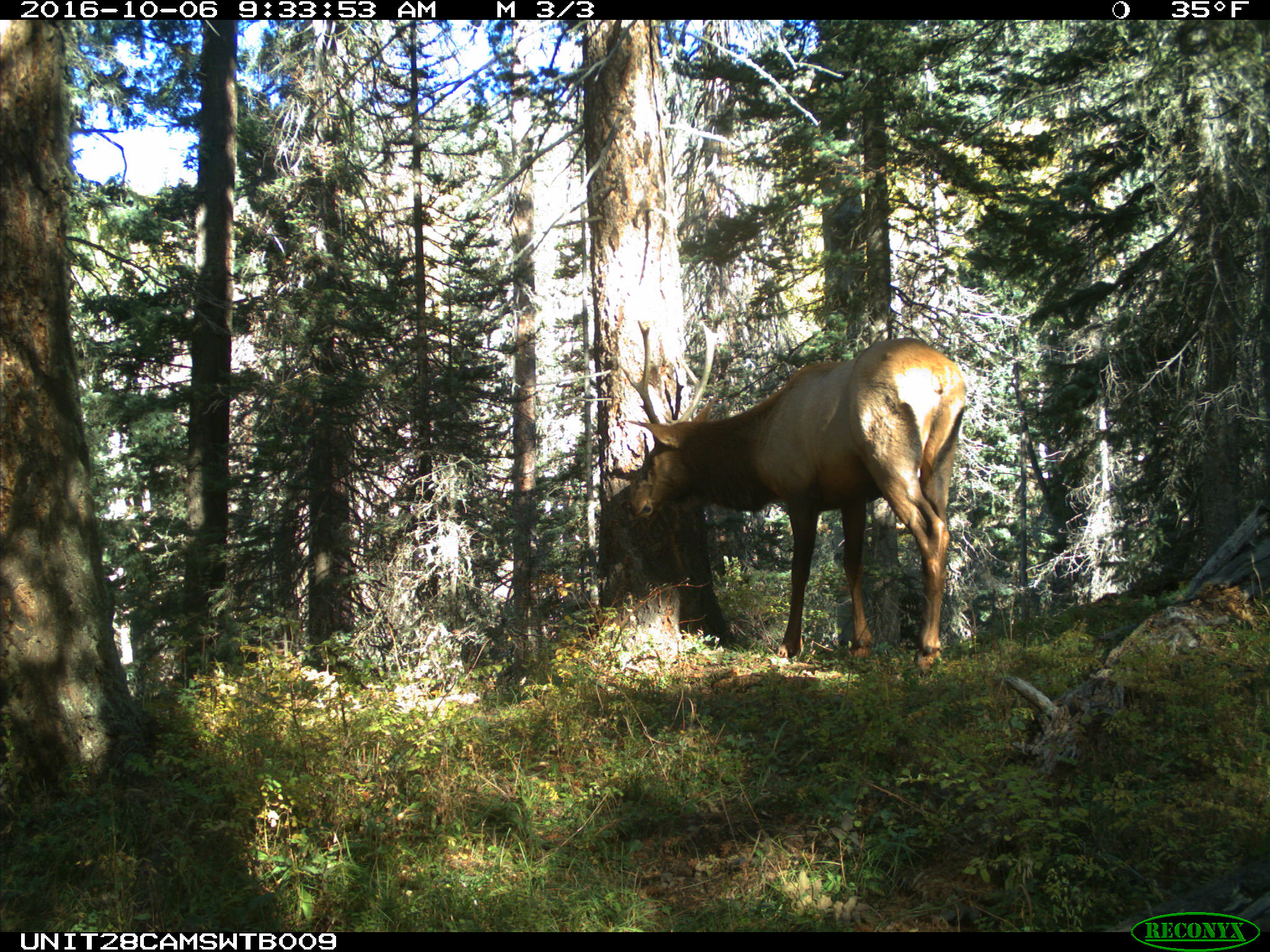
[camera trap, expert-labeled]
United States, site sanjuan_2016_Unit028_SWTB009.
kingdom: Animalia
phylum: Chordata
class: Mammalia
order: Artiodactyla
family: Cervidae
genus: Cervus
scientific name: Cervus elaphus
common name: red deer